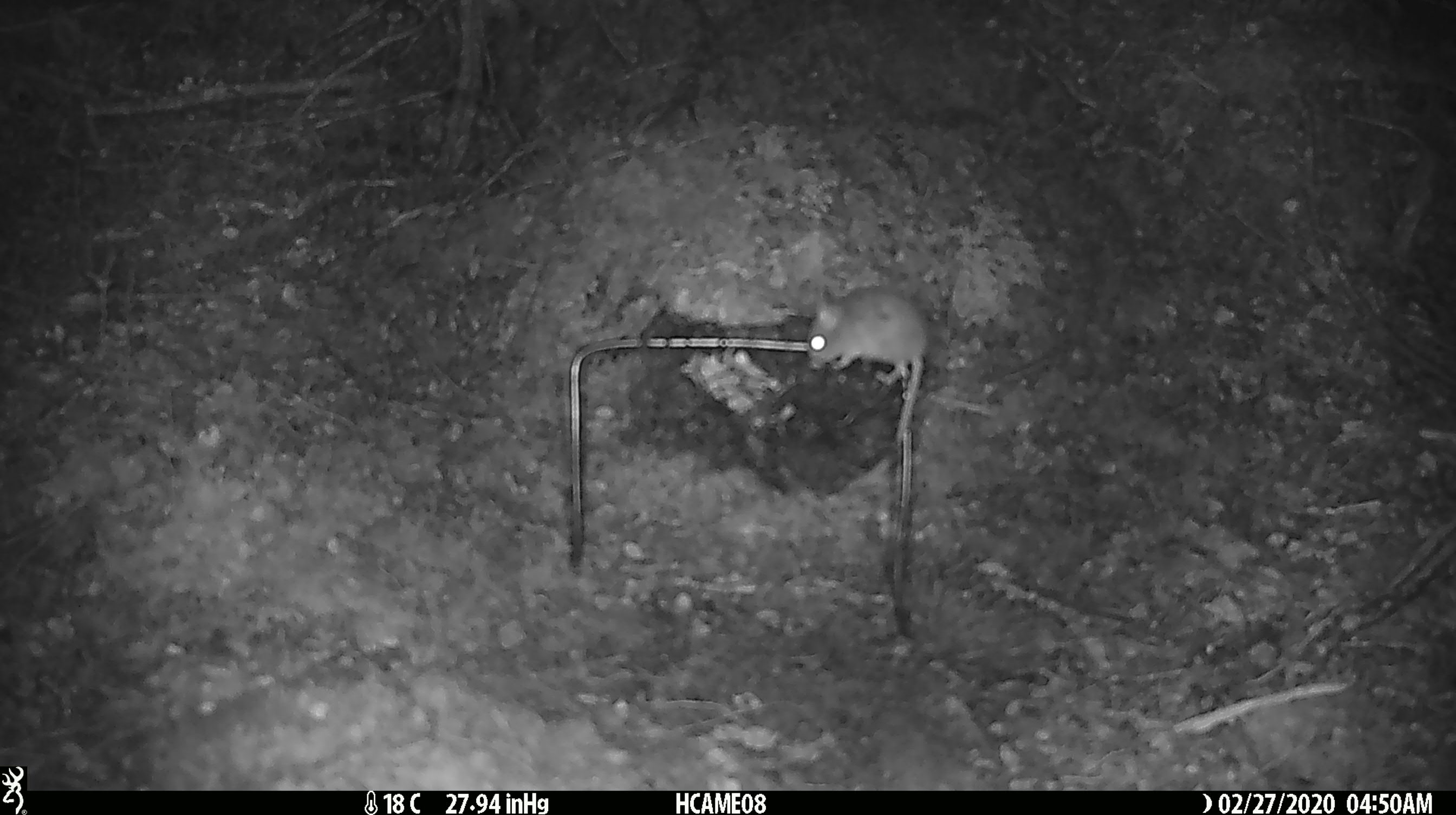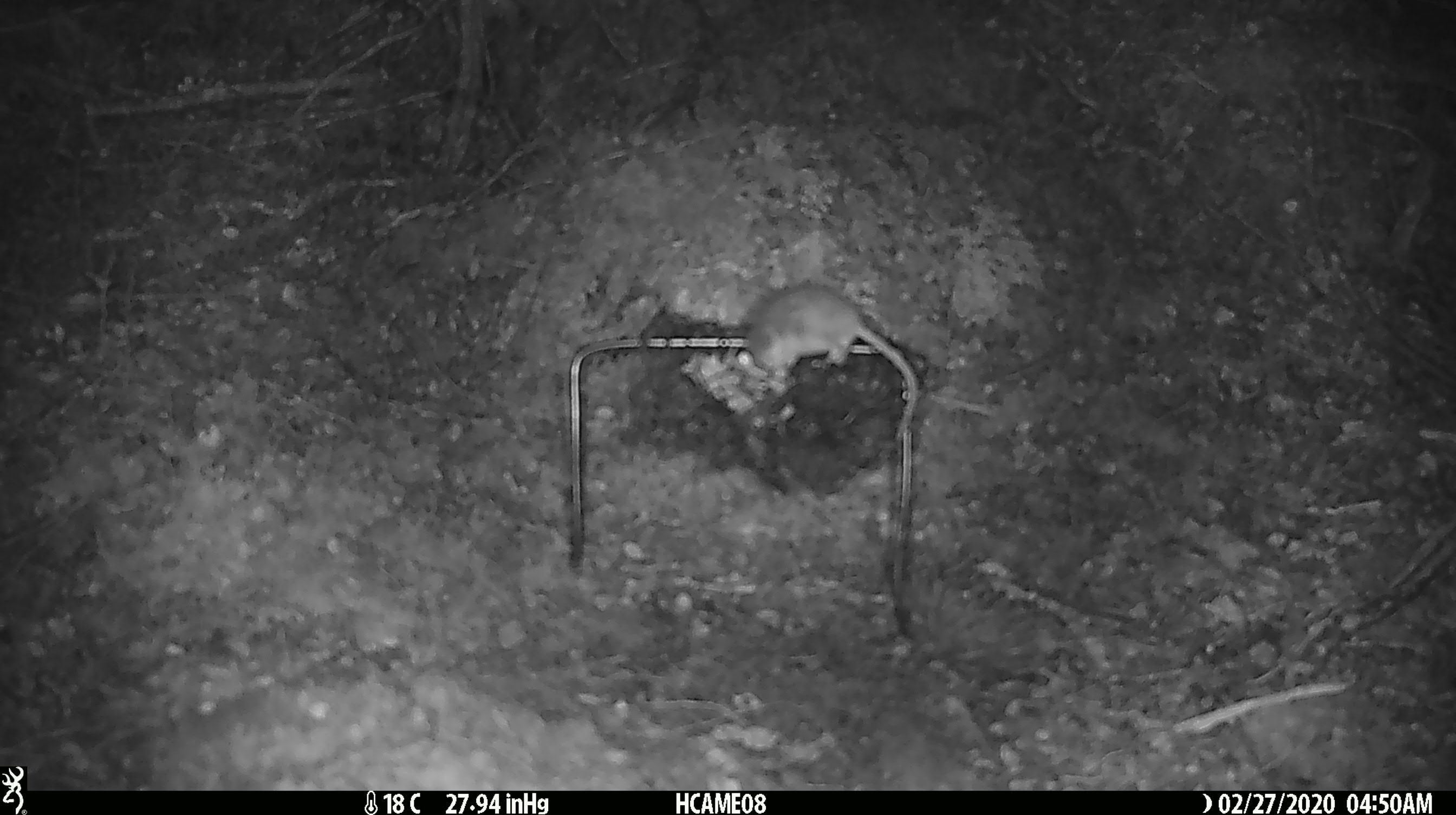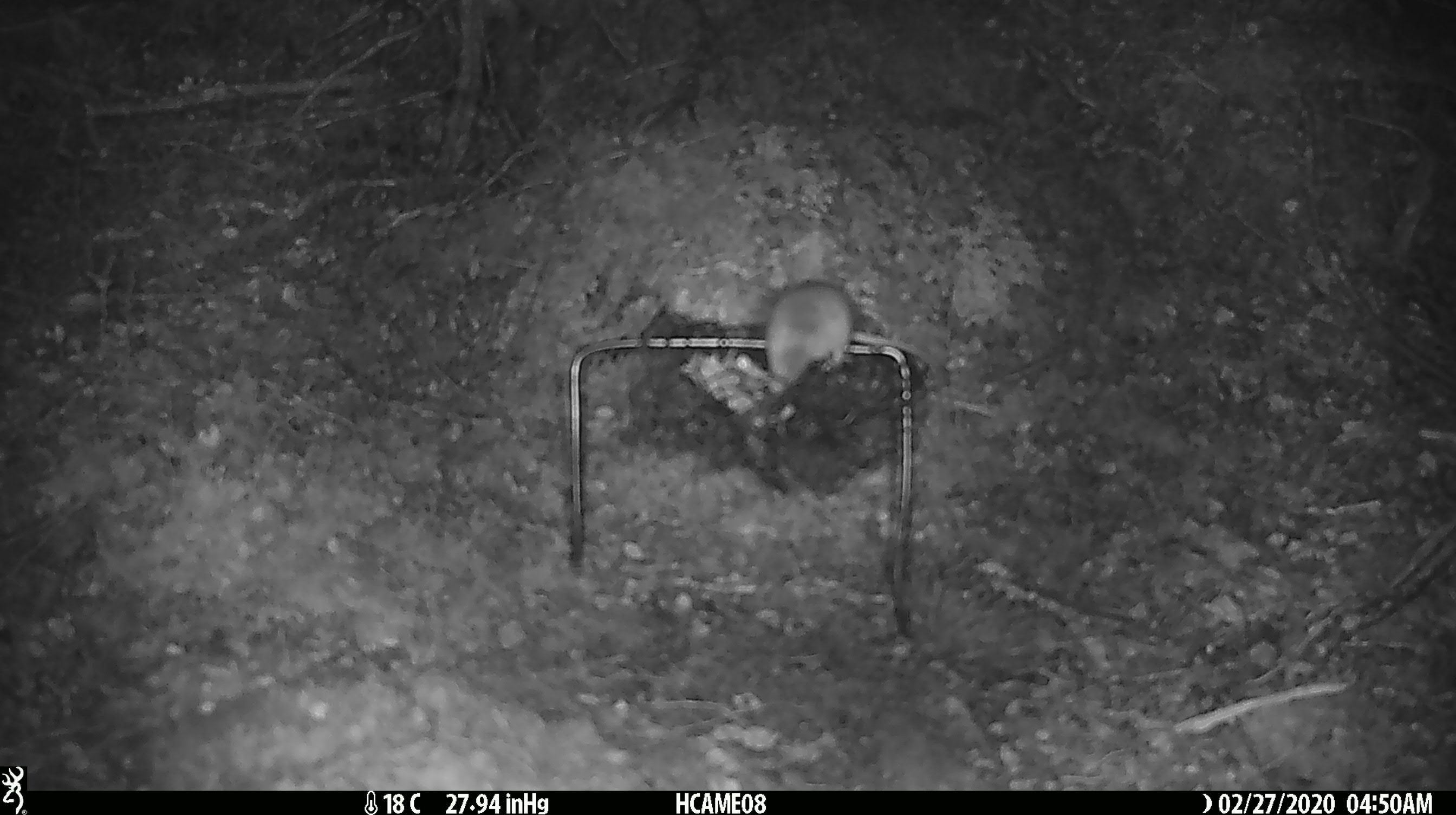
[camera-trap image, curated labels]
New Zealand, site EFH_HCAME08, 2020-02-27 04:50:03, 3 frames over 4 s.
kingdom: Animalia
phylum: Chordata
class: Mammalia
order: Rodentia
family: Muridae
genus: Mus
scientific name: Mus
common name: mouse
Mouse (Mus).